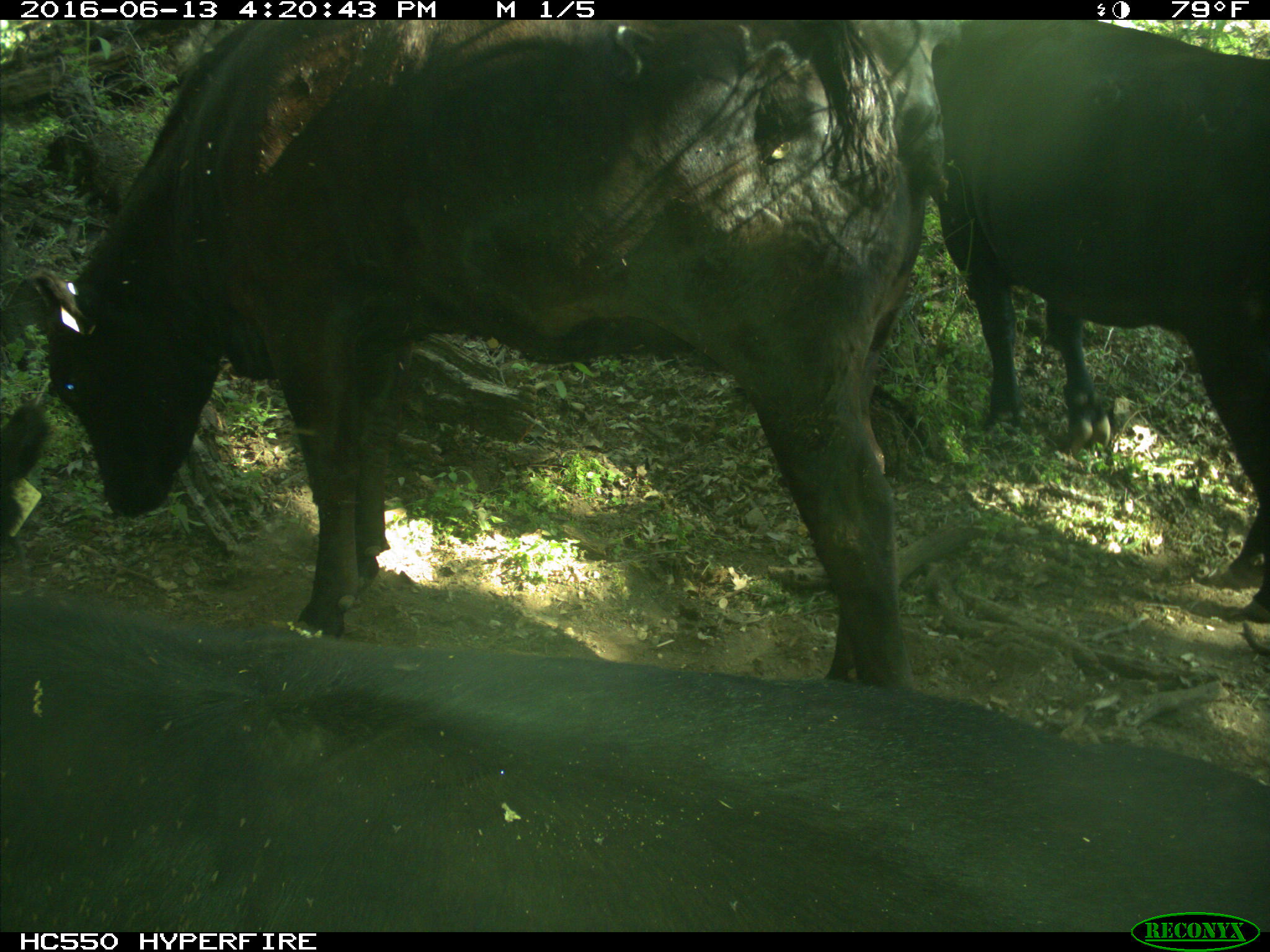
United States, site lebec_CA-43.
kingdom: Animalia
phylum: Chordata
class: Mammalia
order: Artiodactyla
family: Bovidae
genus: Bos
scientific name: Bos taurus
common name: domestic cow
Bos taurus (domestic cow).